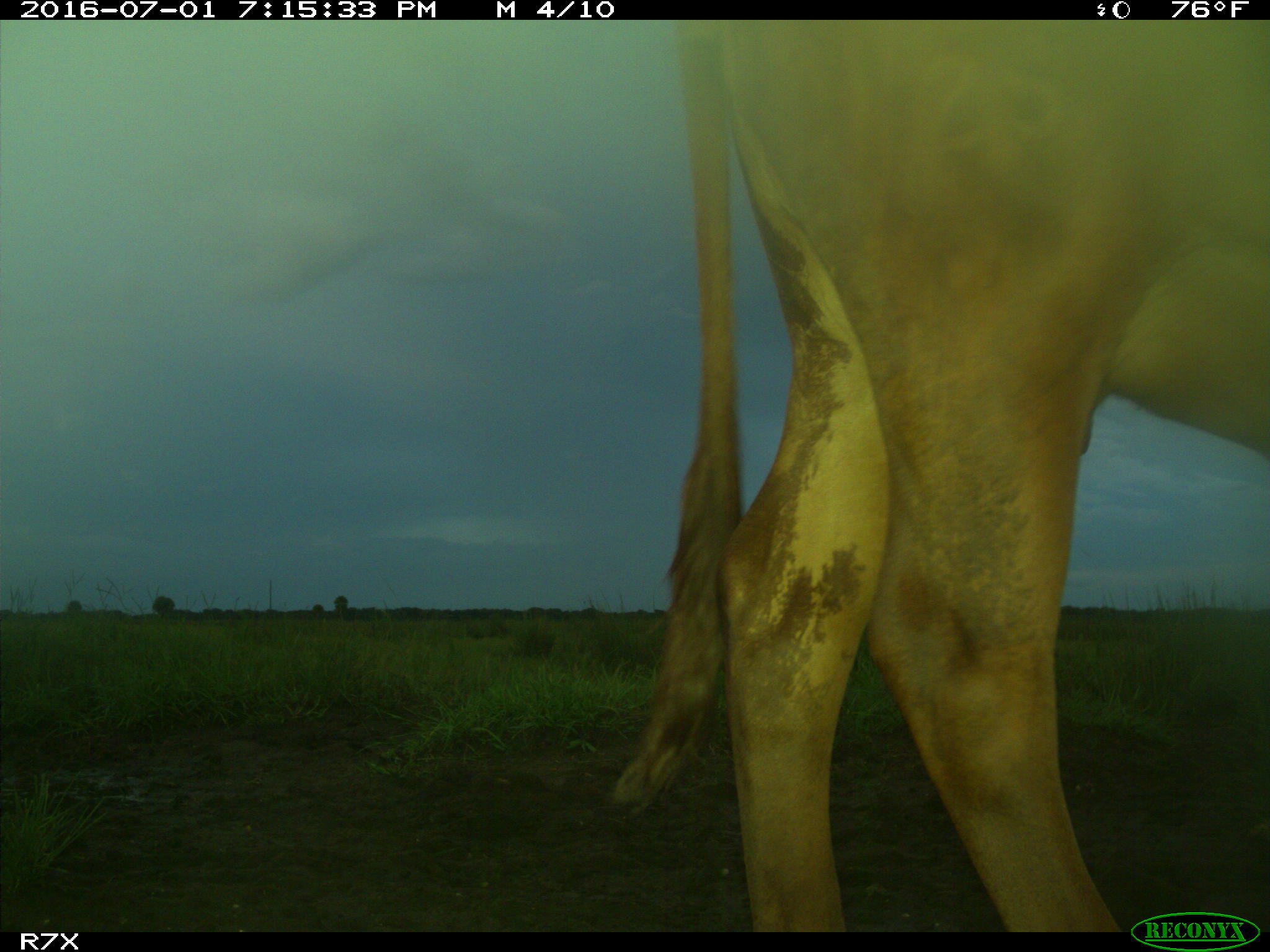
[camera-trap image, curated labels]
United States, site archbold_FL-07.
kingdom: Animalia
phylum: Chordata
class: Mammalia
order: Artiodactyla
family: Bovidae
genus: Bos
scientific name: Bos taurus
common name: domestic cow